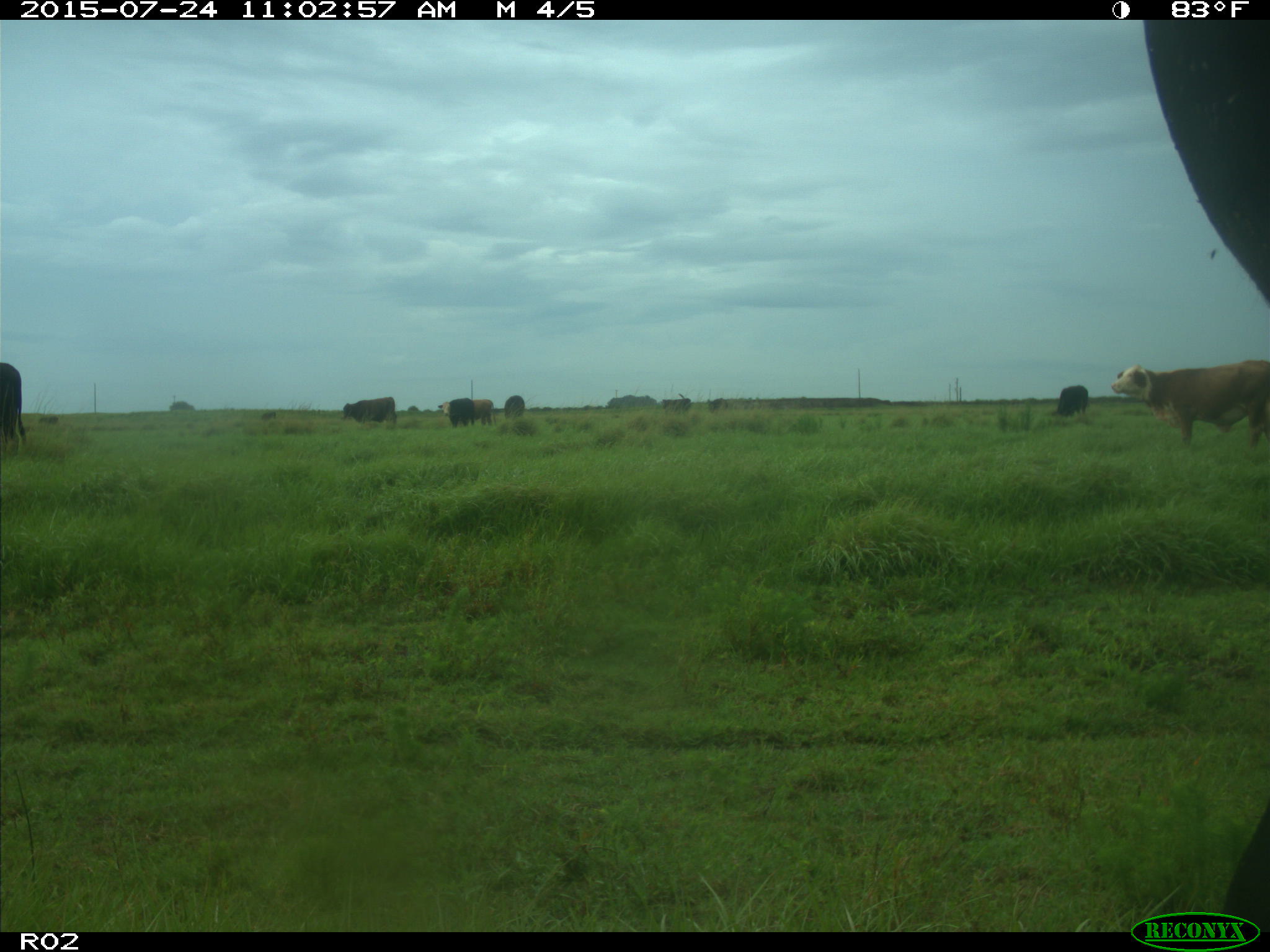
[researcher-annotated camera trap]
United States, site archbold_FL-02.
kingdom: Animalia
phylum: Chordata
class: Mammalia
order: Artiodactyla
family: Bovidae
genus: Bos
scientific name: Bos taurus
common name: domestic cow